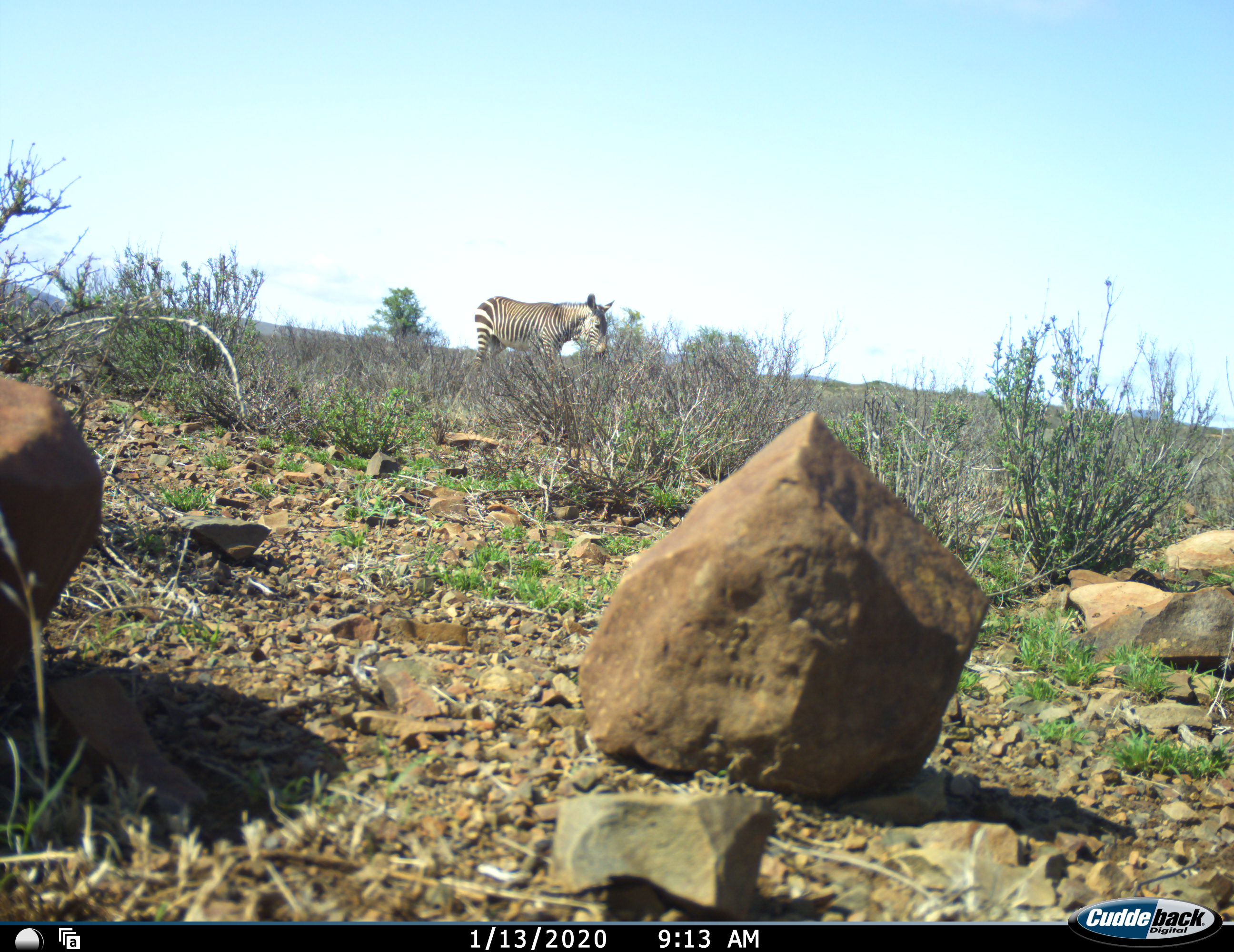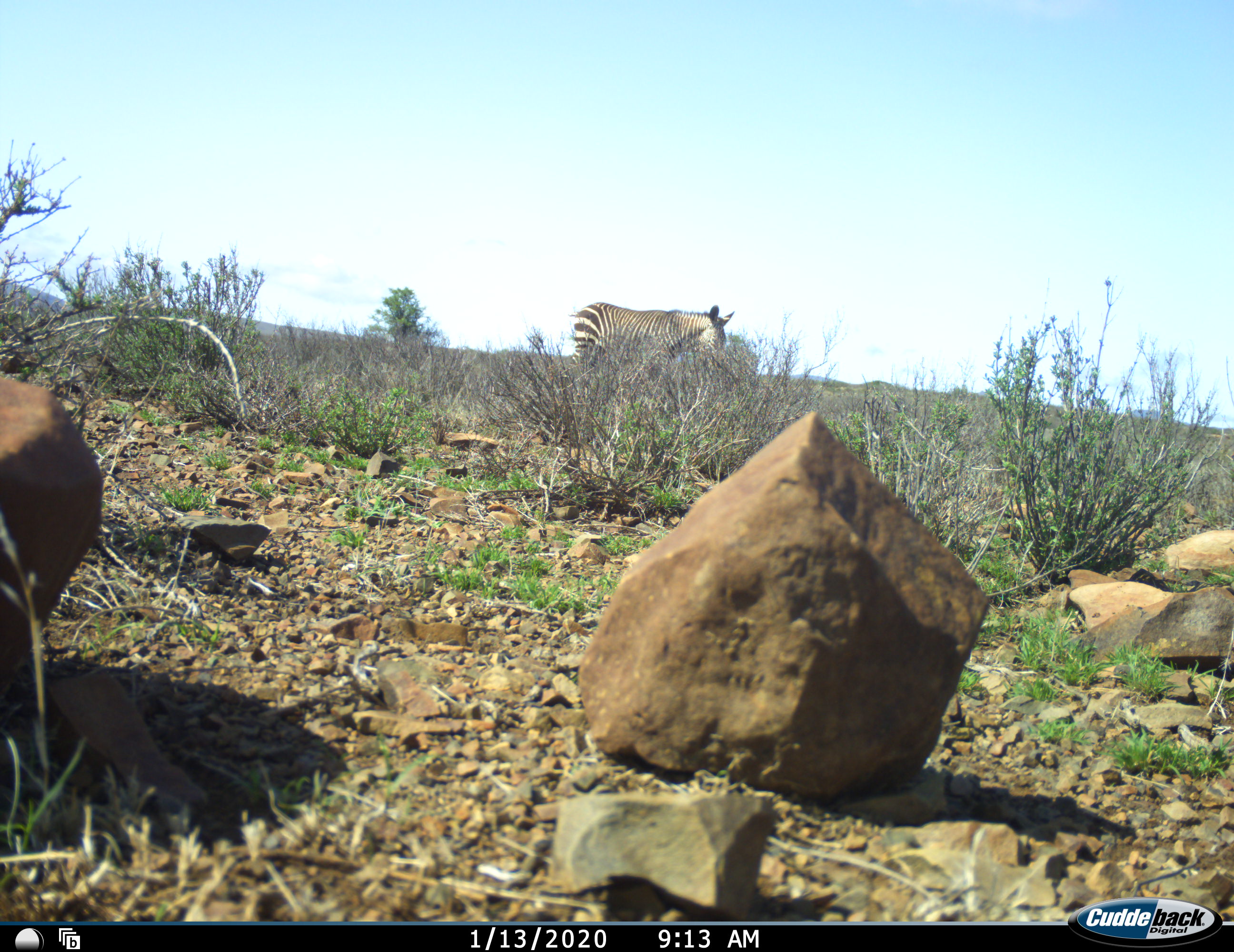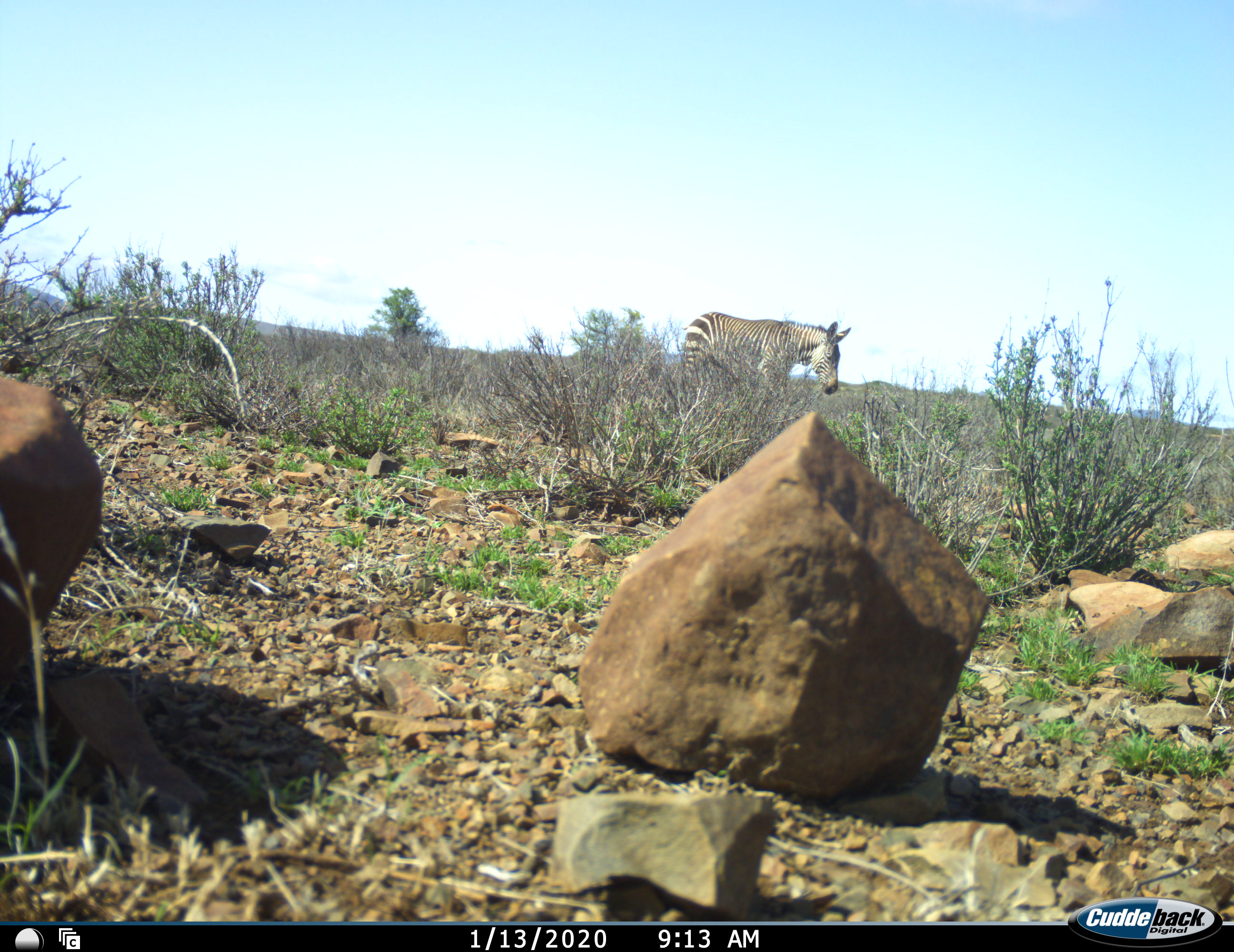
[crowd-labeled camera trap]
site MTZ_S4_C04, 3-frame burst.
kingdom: Animalia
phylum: Chordata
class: Mammalia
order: Perissodactyla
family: Equidae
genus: Equus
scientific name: Equus zebra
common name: mountain zebra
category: zebramountain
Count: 1.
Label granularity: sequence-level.